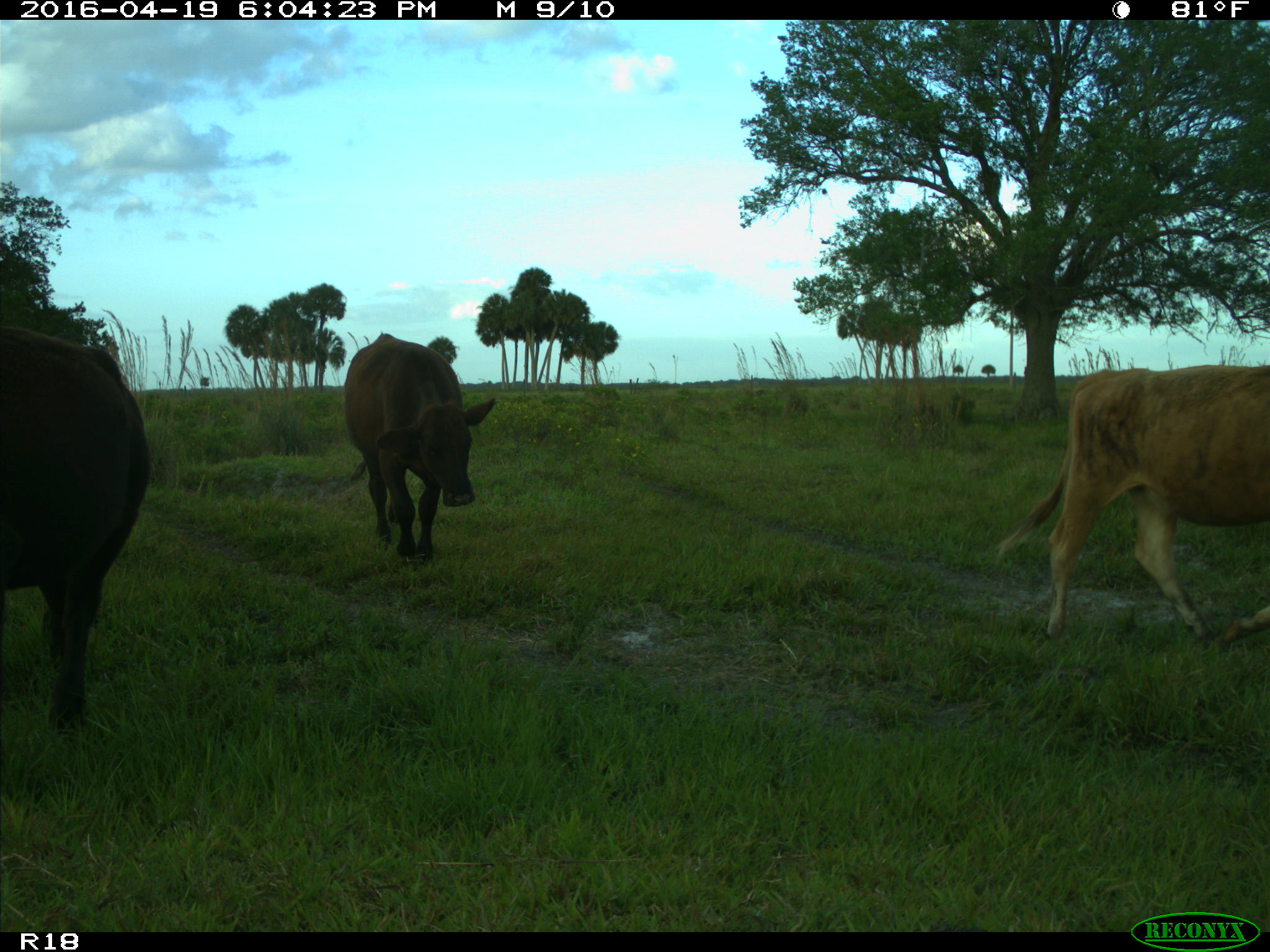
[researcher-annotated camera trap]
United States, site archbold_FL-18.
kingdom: Animalia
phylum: Chordata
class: Mammalia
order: Artiodactyla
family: Bovidae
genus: Bos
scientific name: Bos taurus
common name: domestic cow